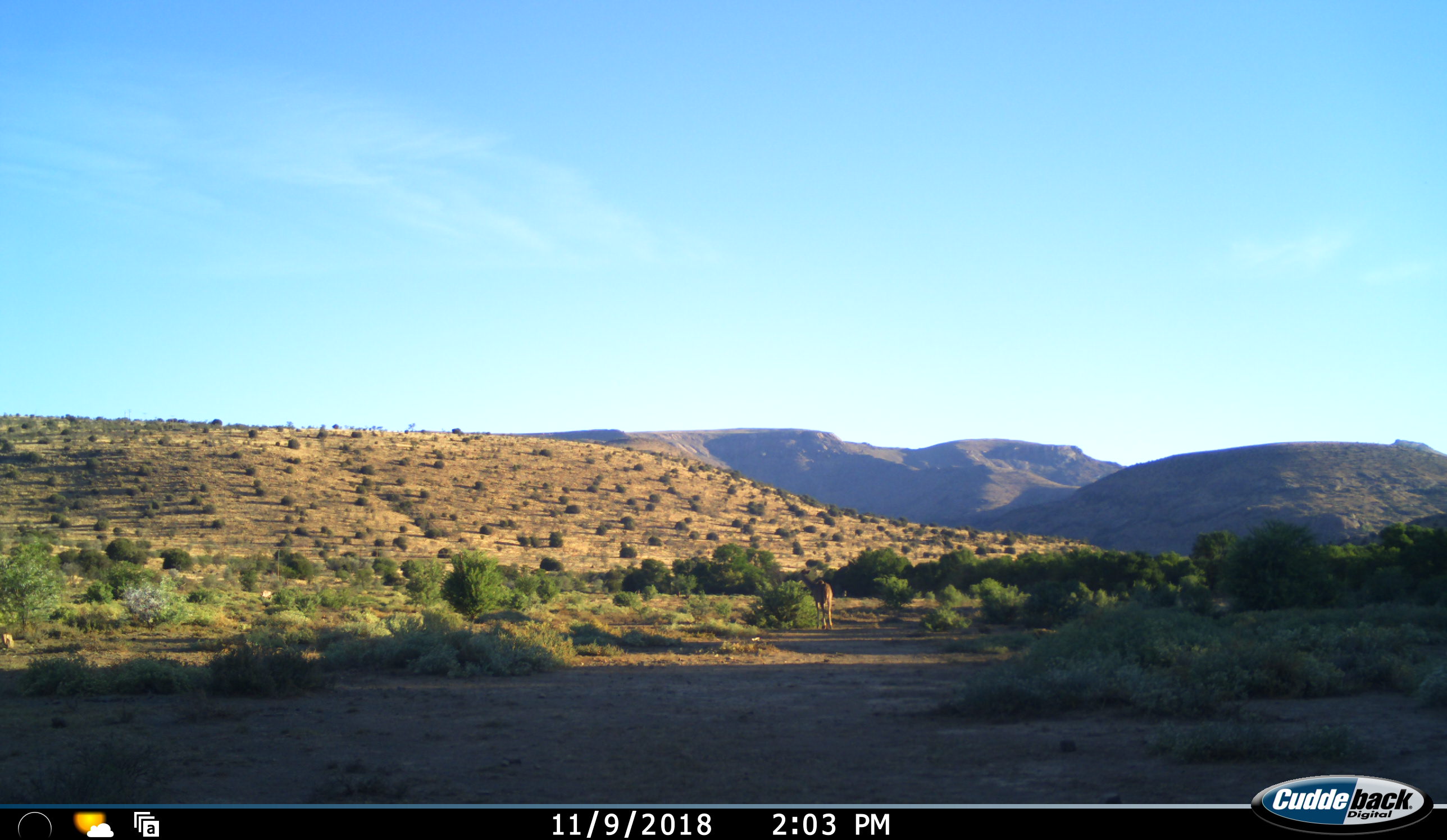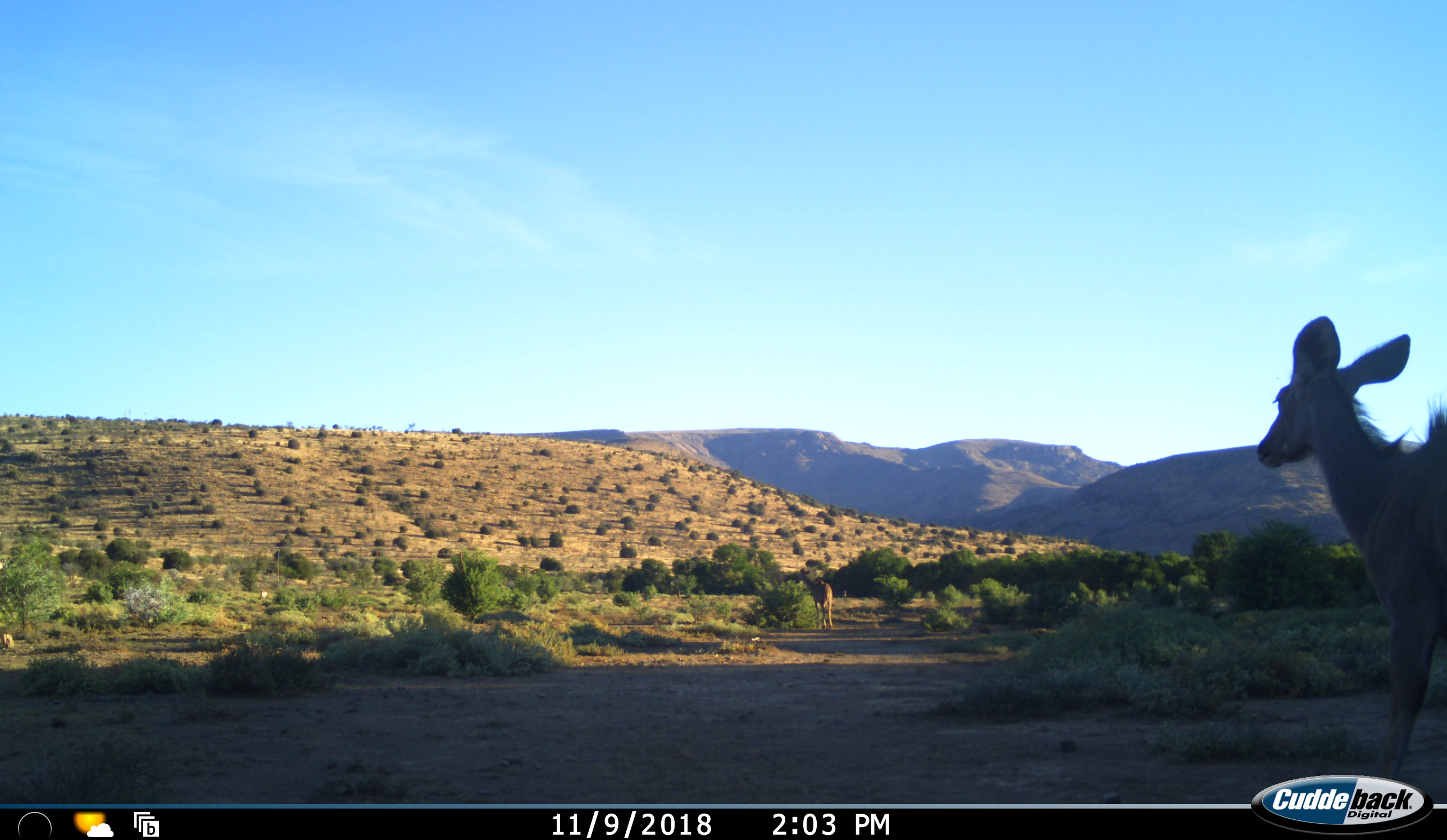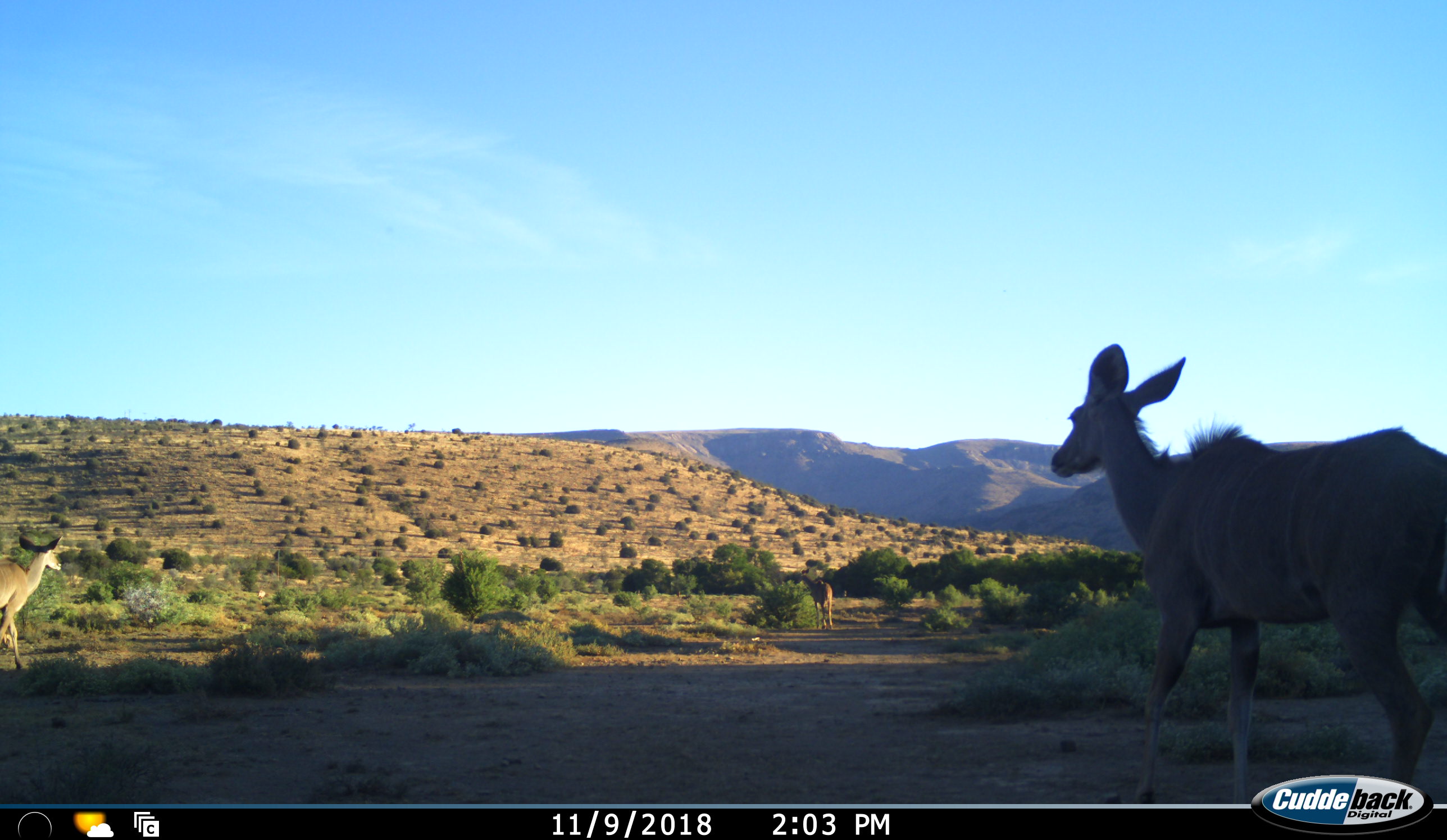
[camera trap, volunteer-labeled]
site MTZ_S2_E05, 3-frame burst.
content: unidentified animal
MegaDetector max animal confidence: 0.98